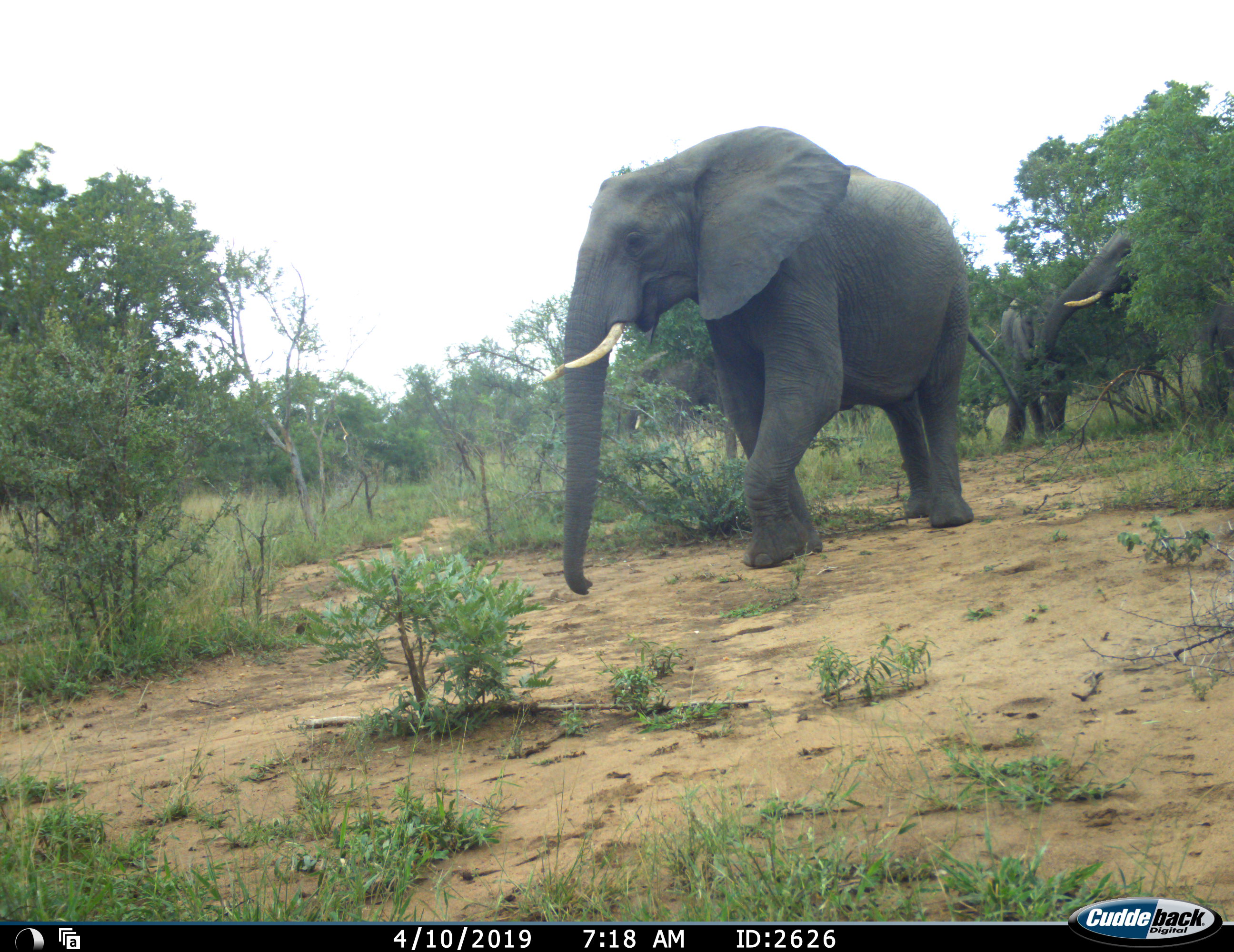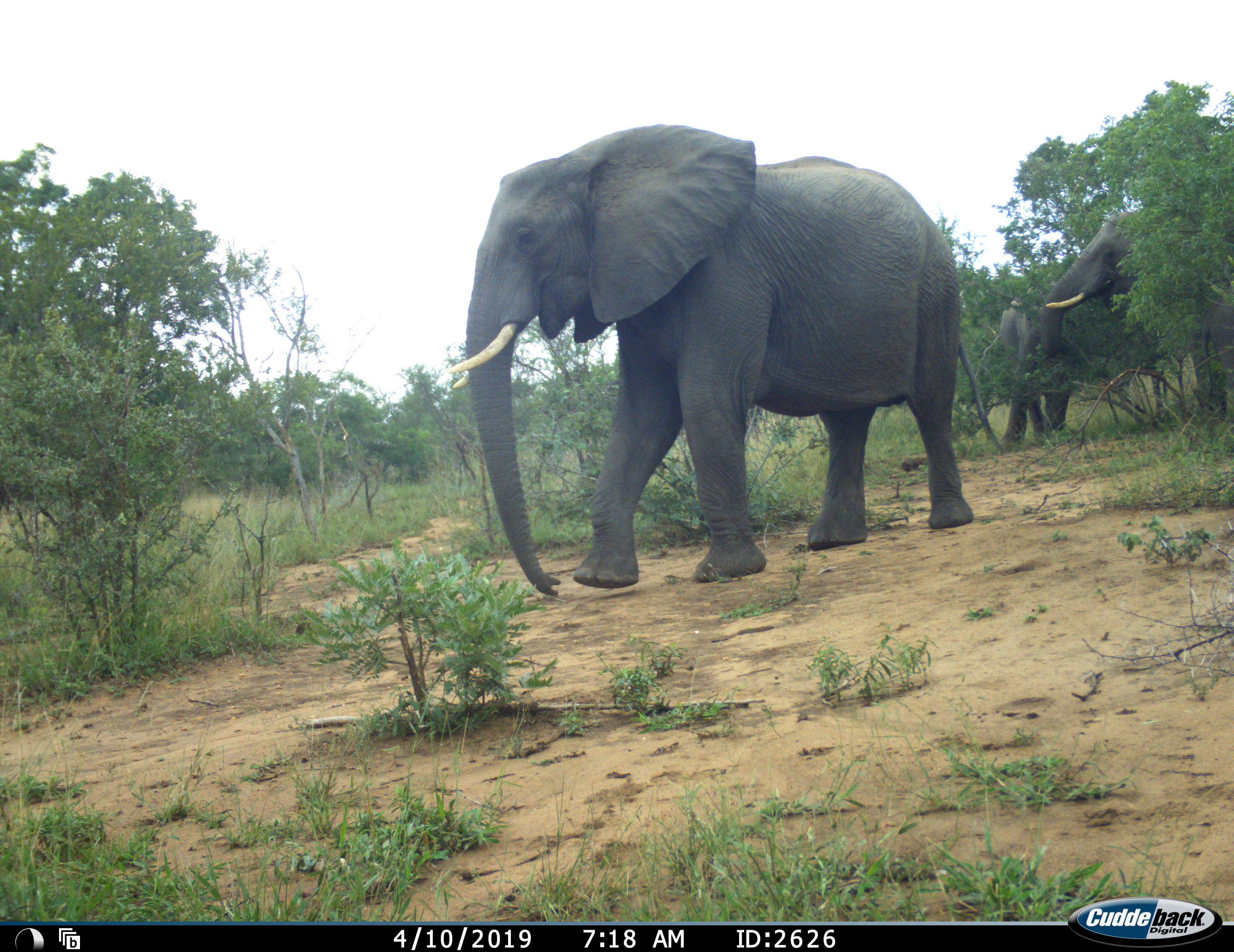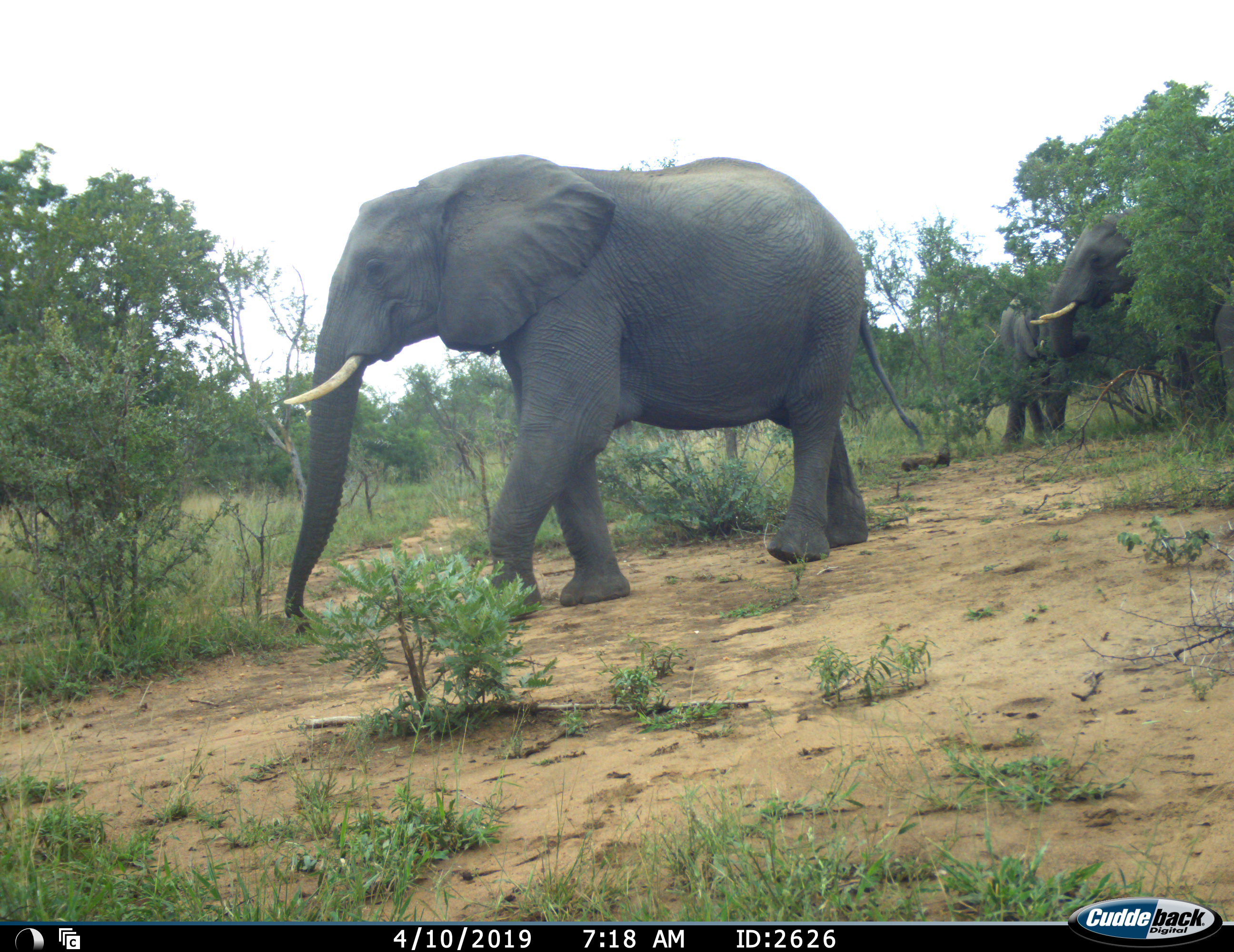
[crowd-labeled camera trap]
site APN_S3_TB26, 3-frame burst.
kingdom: Animalia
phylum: Chordata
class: Mammalia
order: Proboscidea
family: Elephantidae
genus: Loxodonta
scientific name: Loxodonta africana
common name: african bush elephant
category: elephant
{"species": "elephant (african bush elephant) (Loxodonta africana)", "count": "3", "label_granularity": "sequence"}